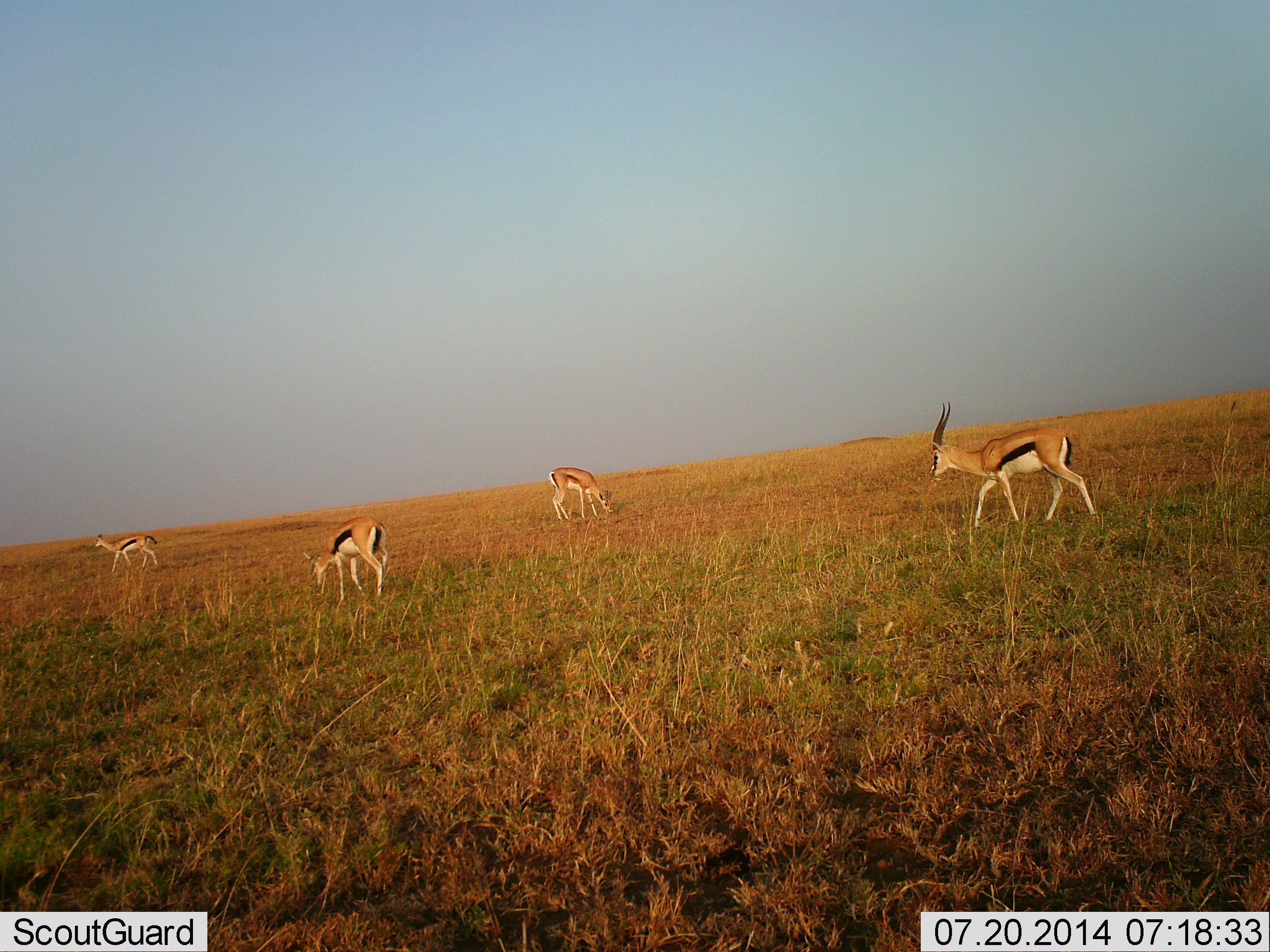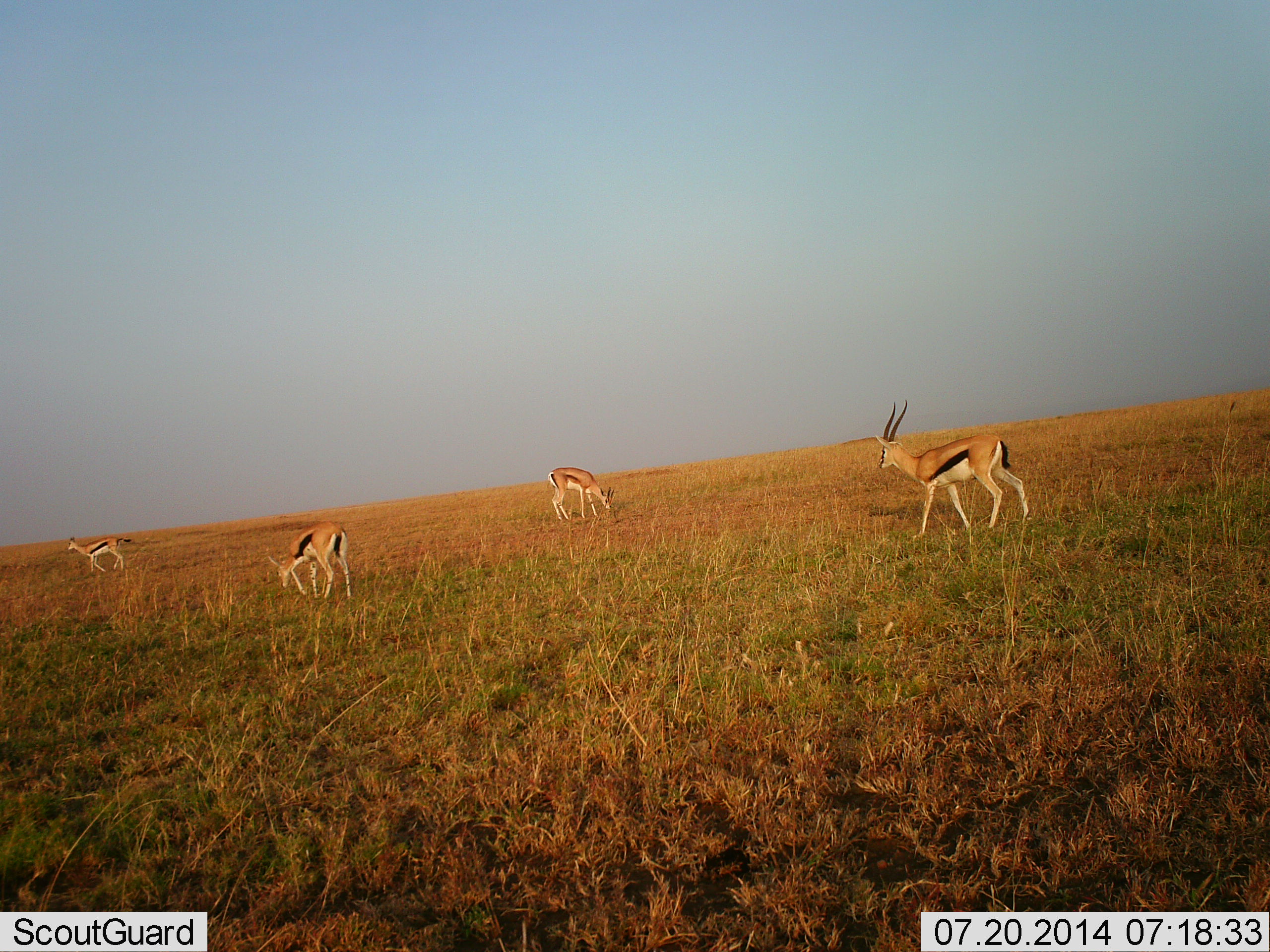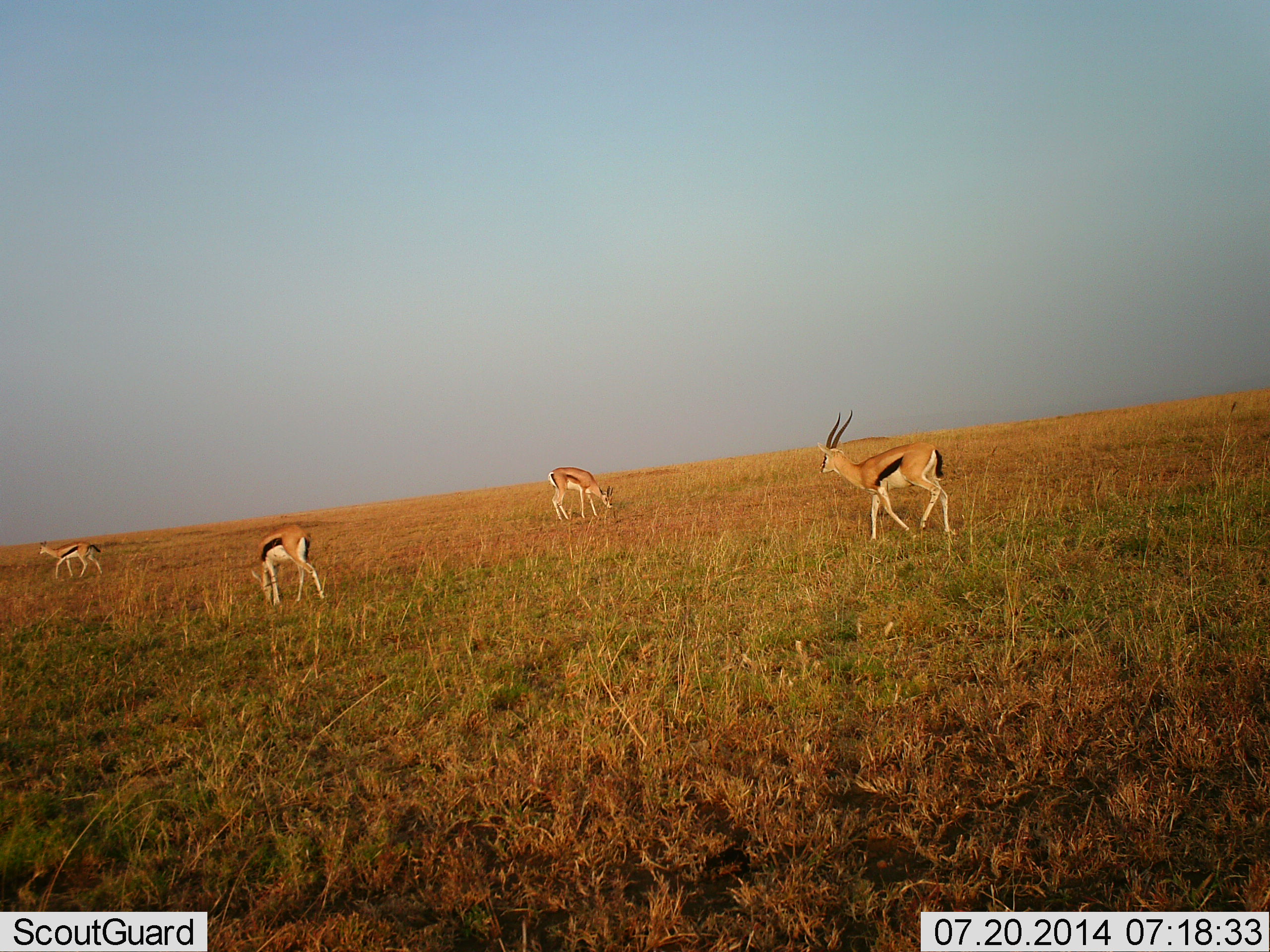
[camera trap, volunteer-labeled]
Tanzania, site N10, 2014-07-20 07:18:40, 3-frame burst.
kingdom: Animalia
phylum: Chordata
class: Mammalia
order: Artiodactyla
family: Bovidae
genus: Eudorcas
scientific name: Eudorcas thomsonii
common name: thomson's gazelle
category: gazellethomsons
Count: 4.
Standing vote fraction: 30%.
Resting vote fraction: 0%.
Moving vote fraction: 80%.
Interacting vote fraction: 0%.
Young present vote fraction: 20%.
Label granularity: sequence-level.